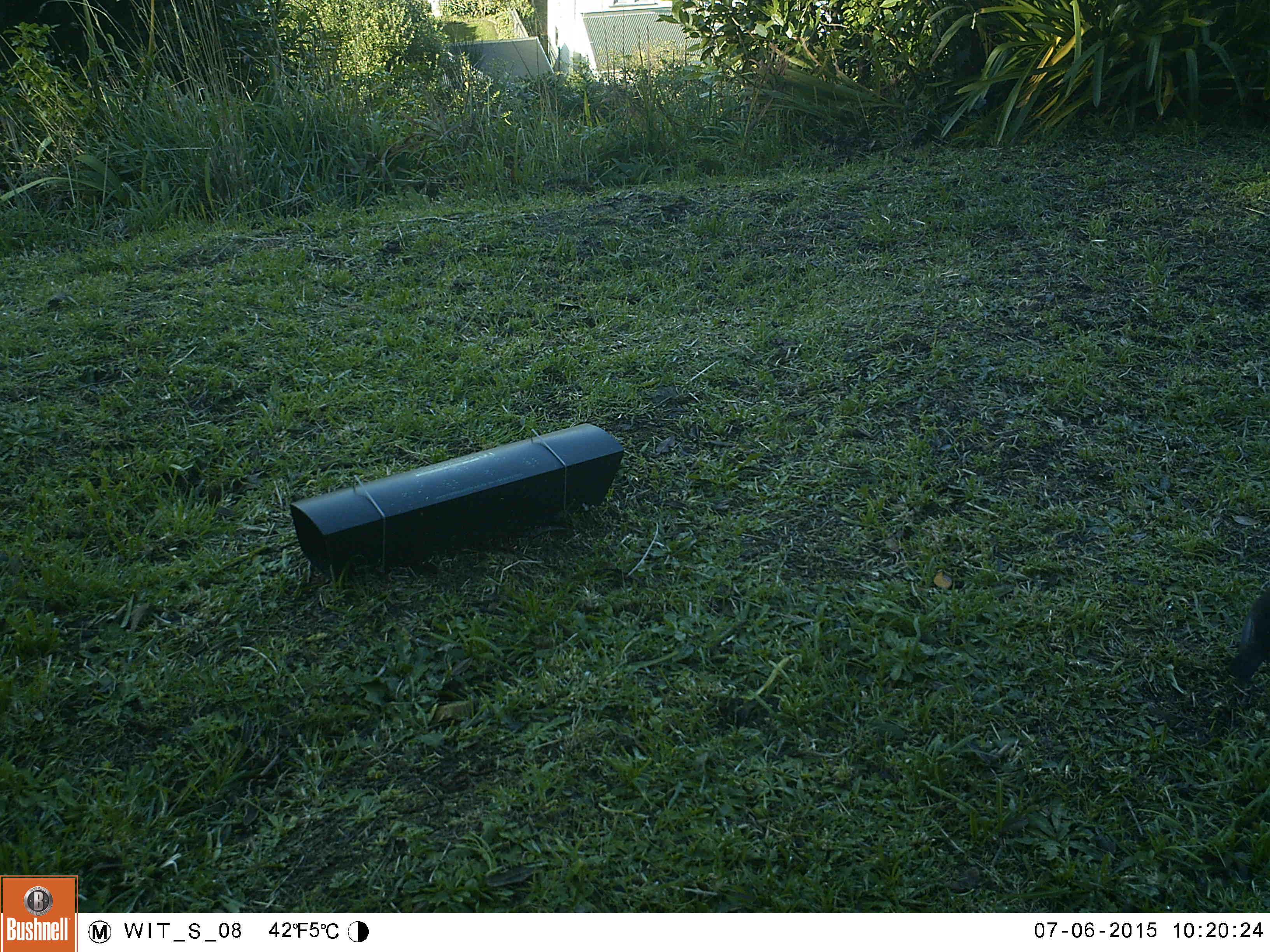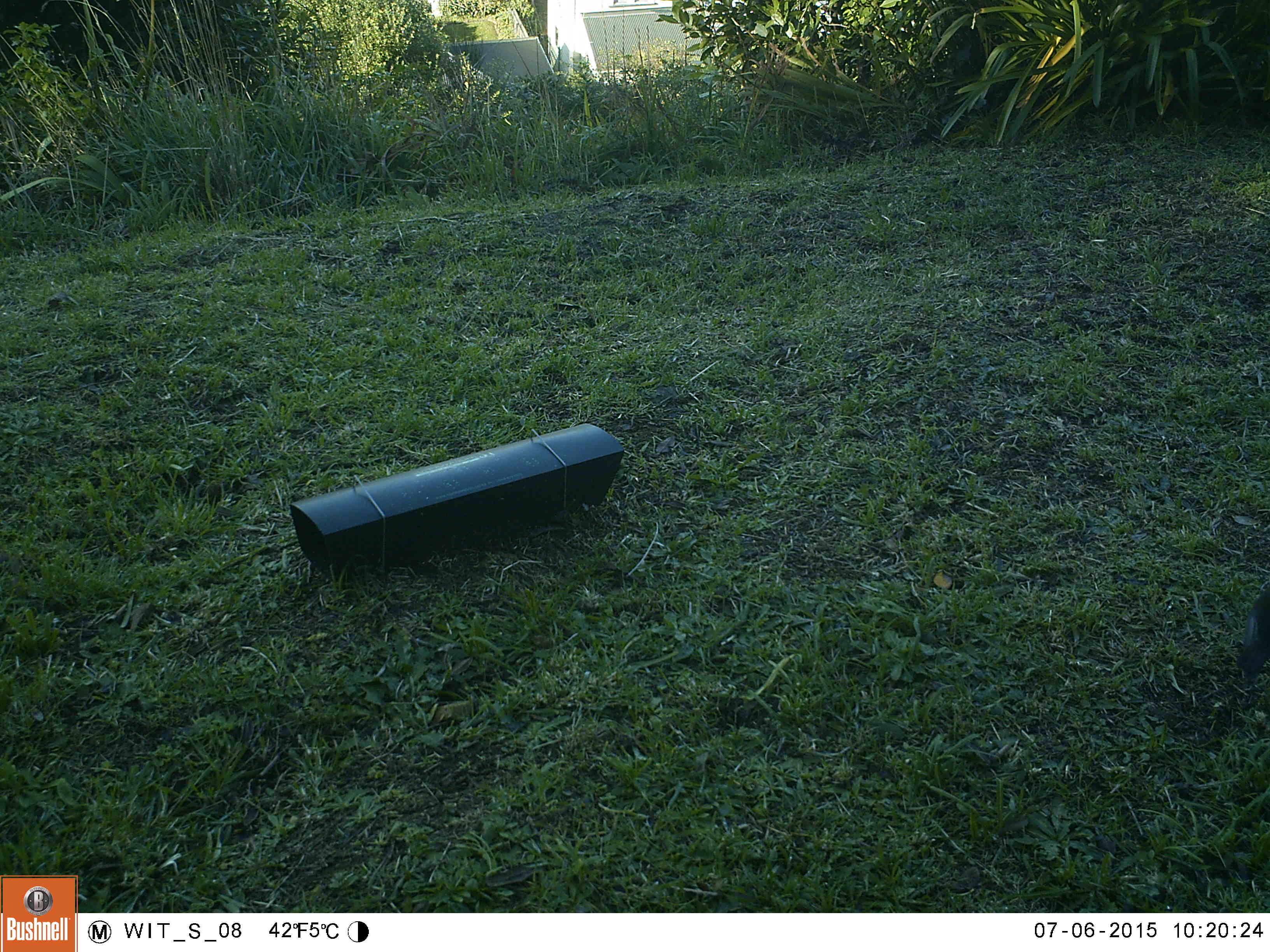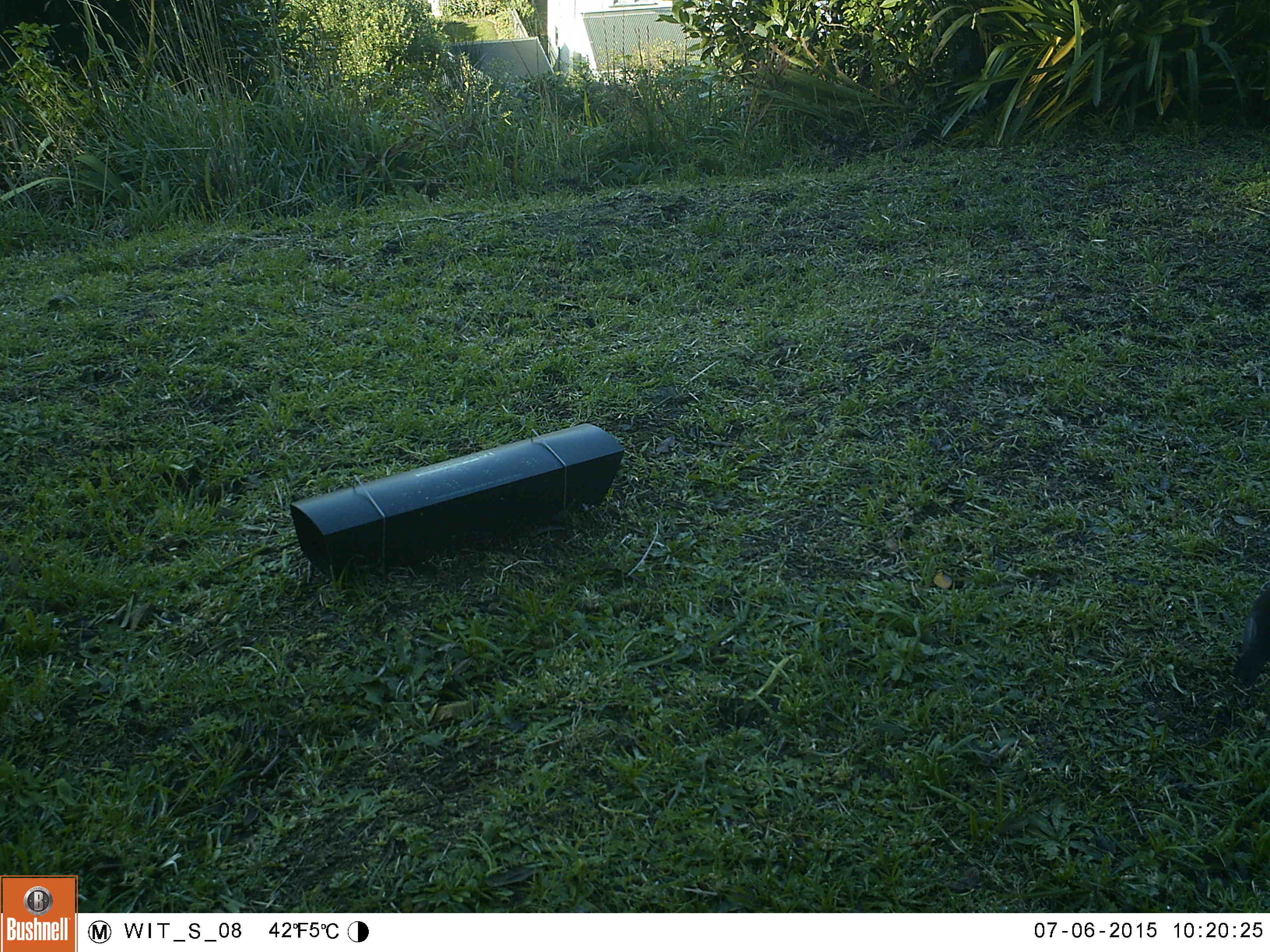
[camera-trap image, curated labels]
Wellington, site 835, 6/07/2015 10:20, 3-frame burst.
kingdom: Animalia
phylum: Chordata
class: Aves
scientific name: Aves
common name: bird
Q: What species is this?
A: Bird (Aves).